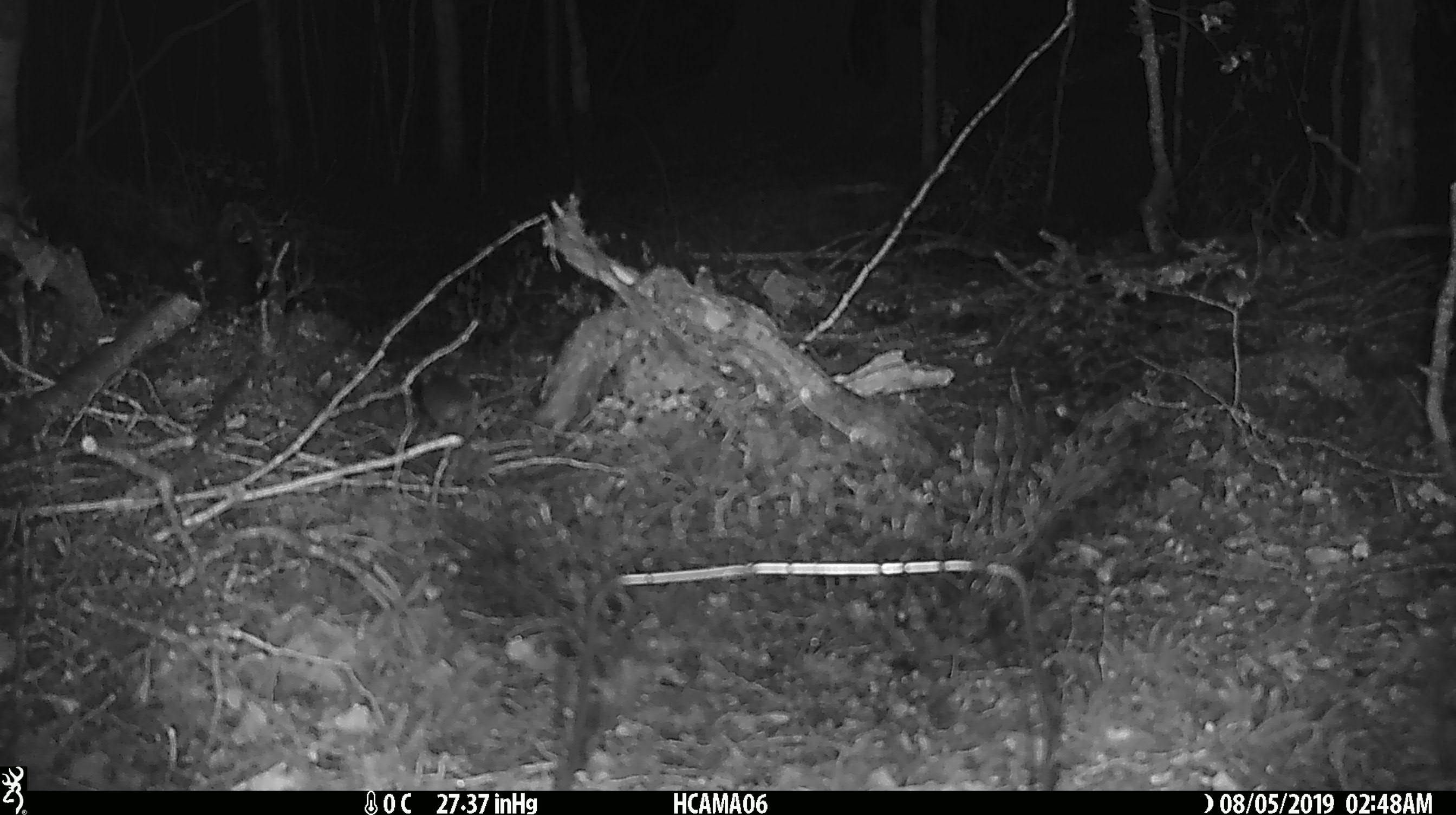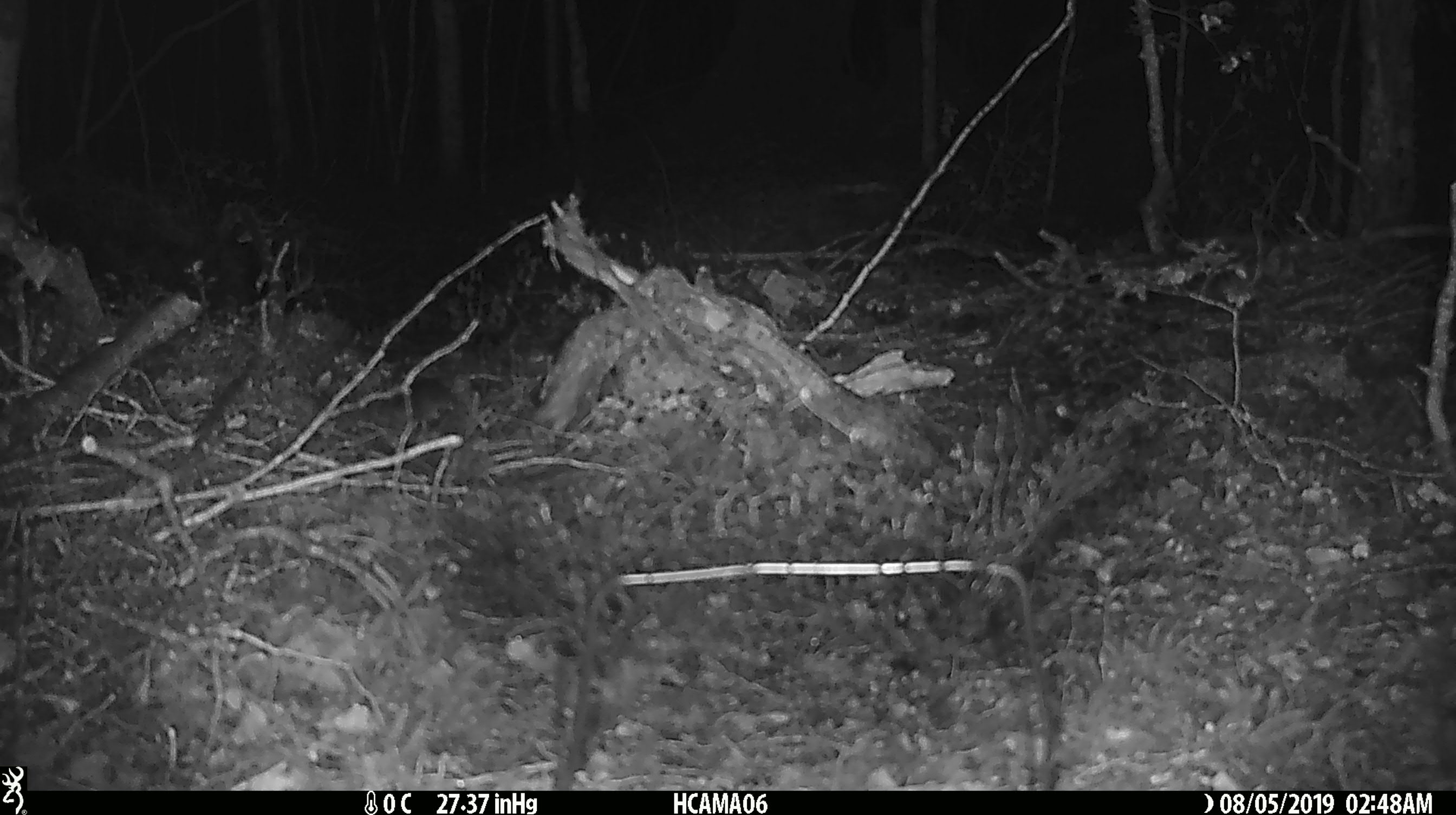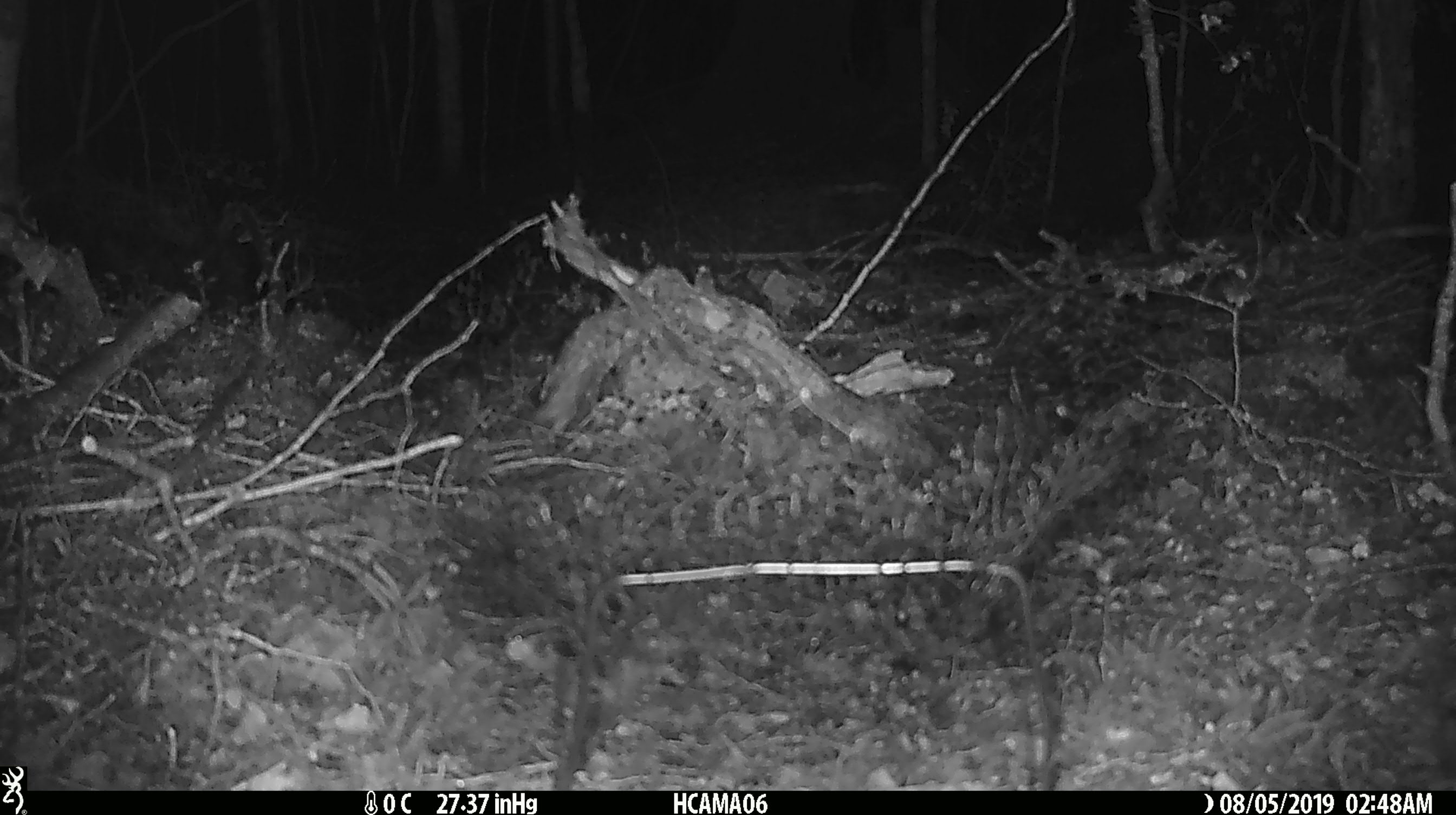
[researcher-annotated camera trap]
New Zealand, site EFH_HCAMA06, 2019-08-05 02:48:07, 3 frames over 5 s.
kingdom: Animalia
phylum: Chordata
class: Mammalia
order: Rodentia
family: Muridae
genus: Mus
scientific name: Mus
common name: mouse